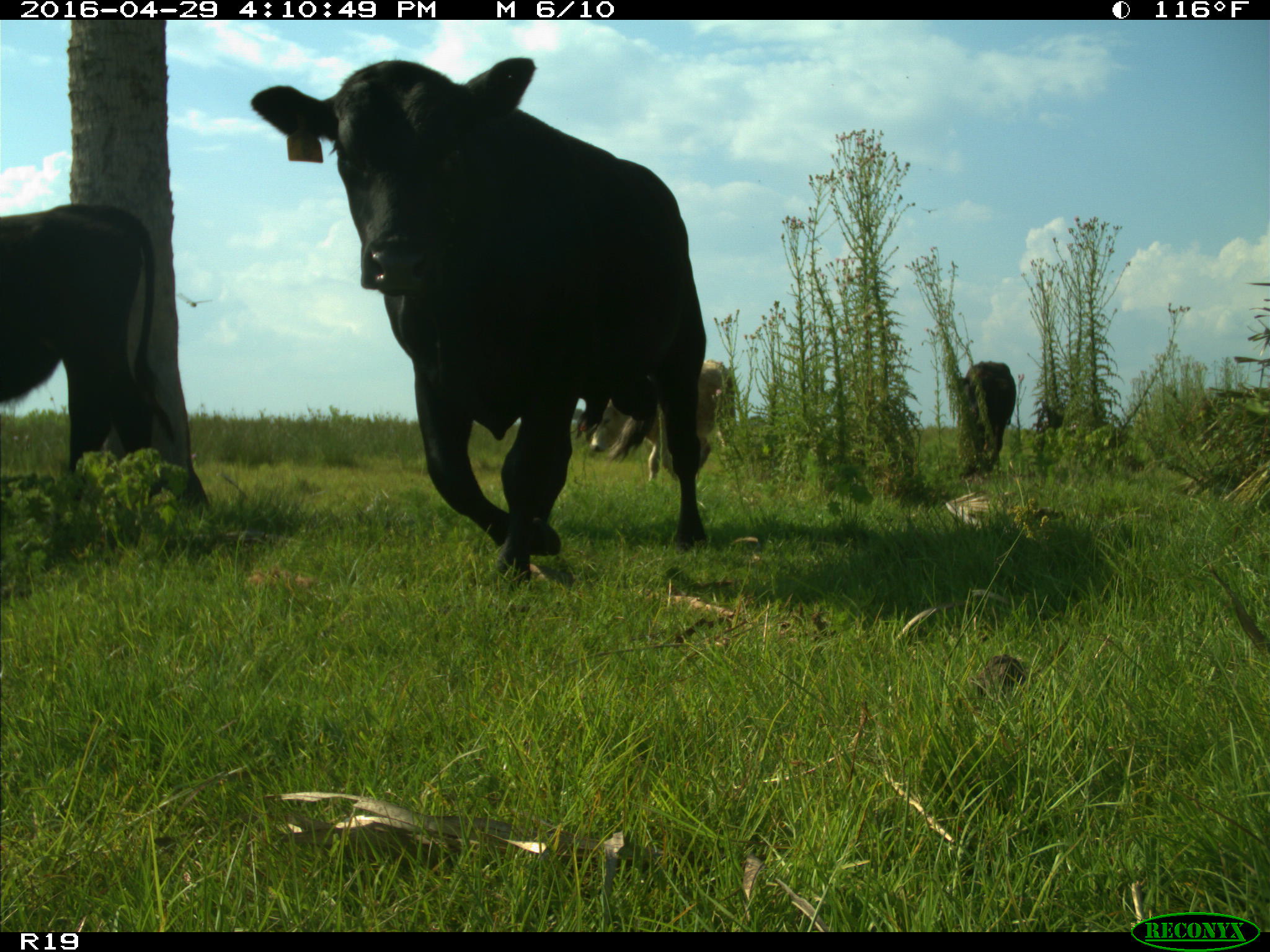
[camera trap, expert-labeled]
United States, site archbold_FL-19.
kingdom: Animalia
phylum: Chordata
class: Mammalia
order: Artiodactyla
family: Bovidae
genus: Bos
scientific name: Bos taurus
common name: domestic cow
Bos taurus (domestic cow).